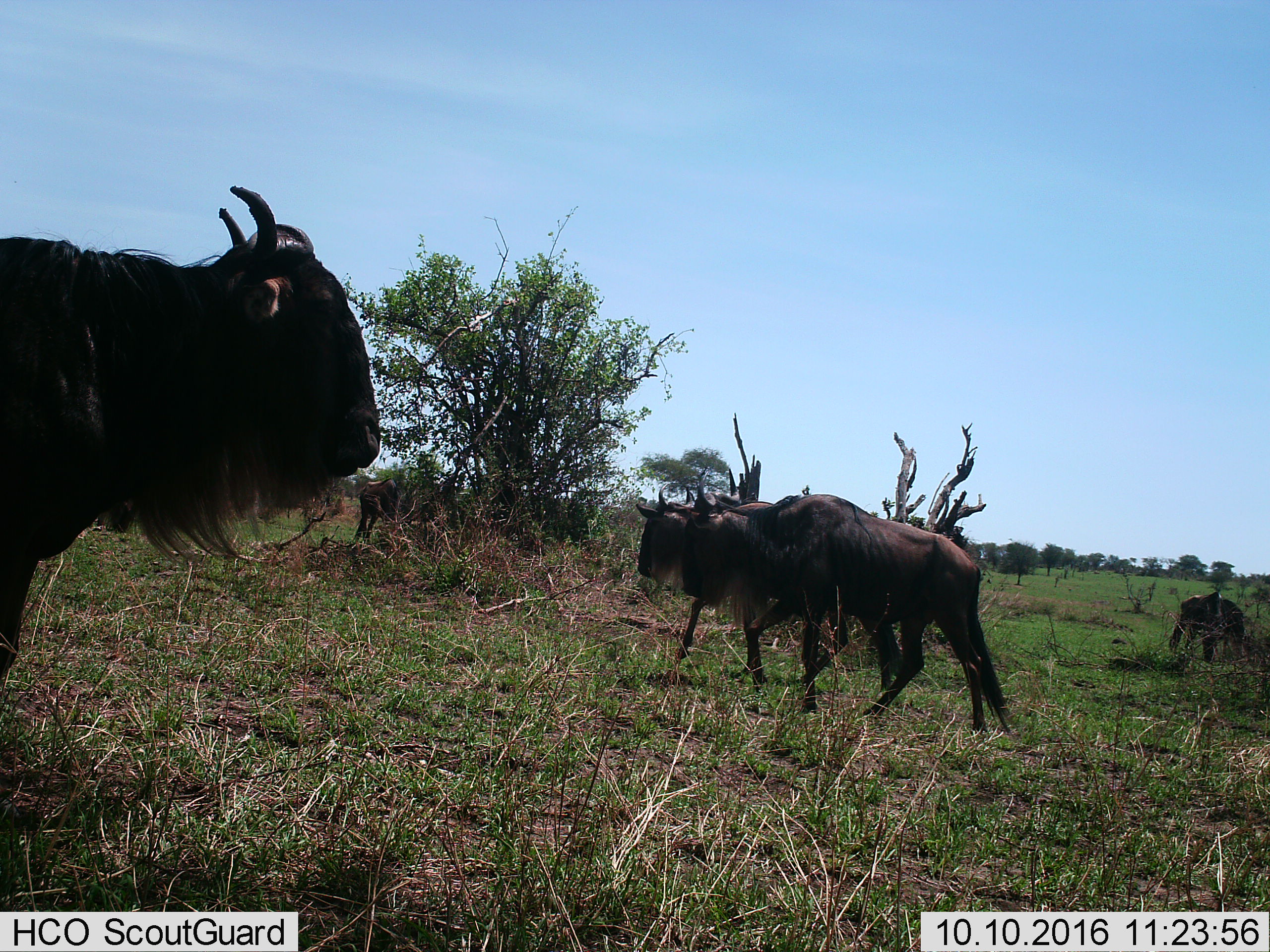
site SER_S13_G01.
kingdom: Animalia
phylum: Chordata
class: Mammalia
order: Artiodactyla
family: Bovidae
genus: Connochaetes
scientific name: Connochaetes taurinus taurinus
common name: blue wildebeest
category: wildebeestblue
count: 5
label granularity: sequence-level